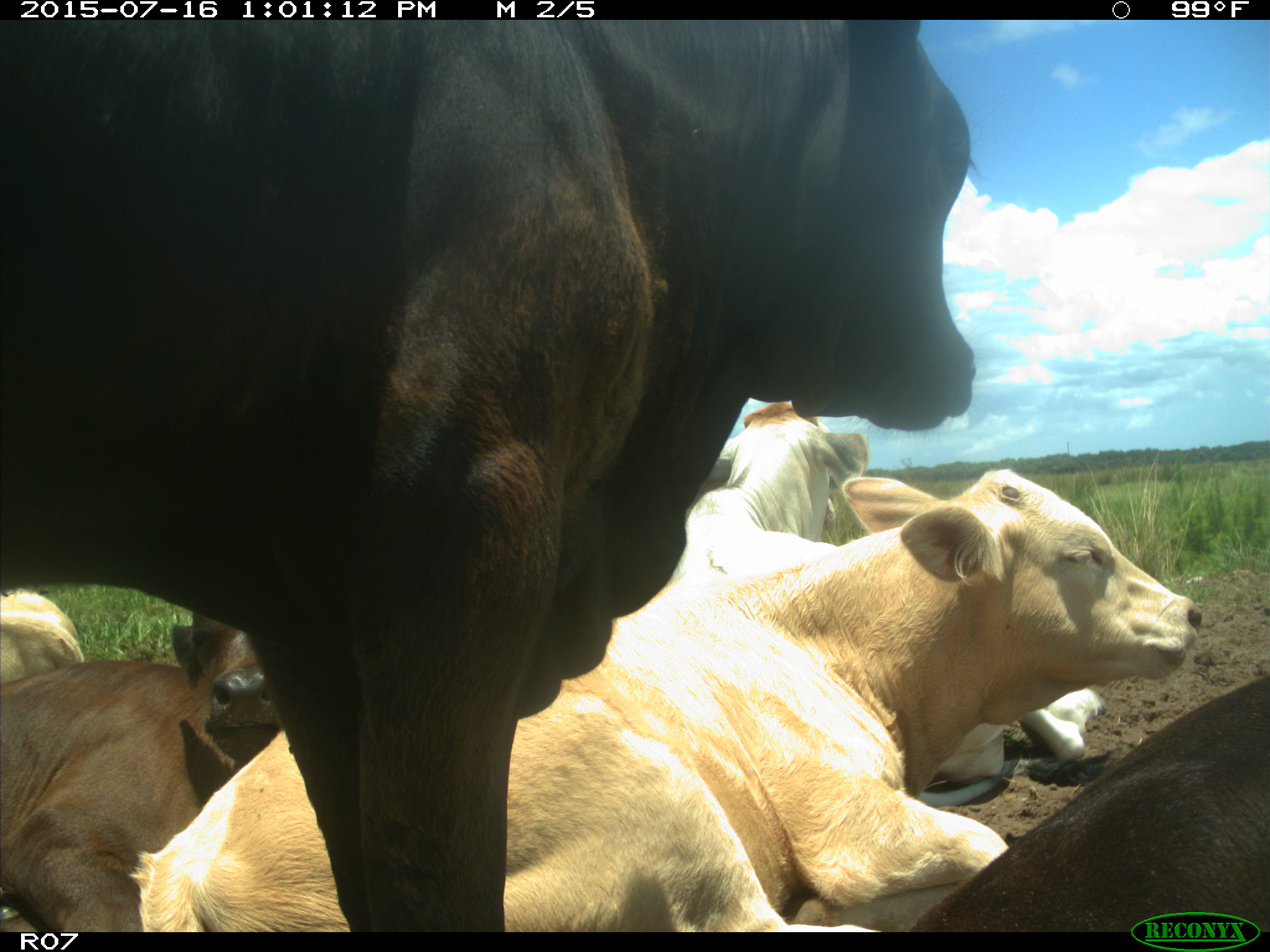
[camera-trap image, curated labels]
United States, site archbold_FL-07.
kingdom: Animalia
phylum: Chordata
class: Mammalia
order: Artiodactyla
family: Bovidae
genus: Bos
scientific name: Bos taurus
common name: domestic cow